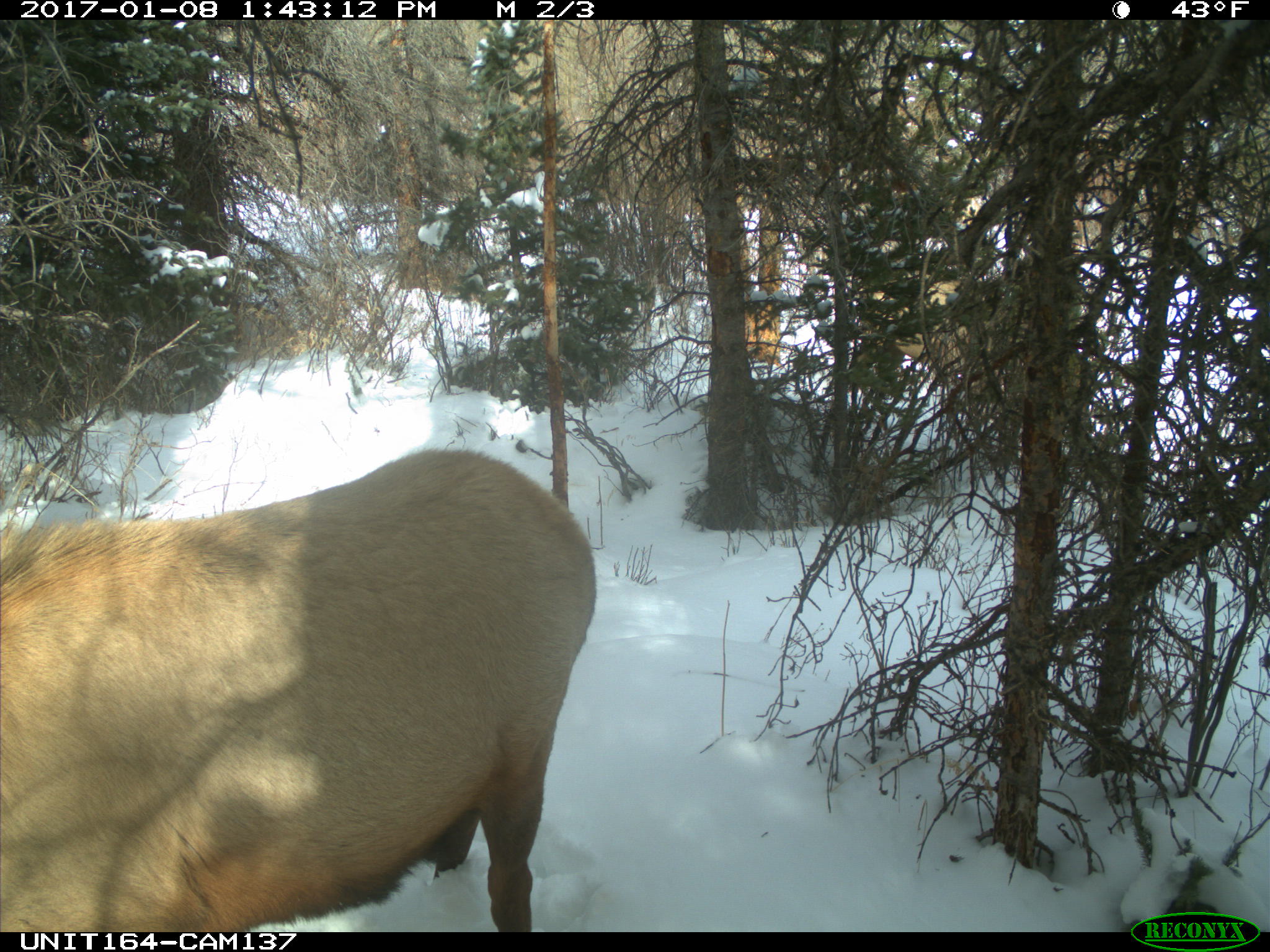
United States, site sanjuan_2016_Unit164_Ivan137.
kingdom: Animalia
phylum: Chordata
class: Mammalia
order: Artiodactyla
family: Cervidae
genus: Cervus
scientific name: Cervus elaphus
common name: red deer